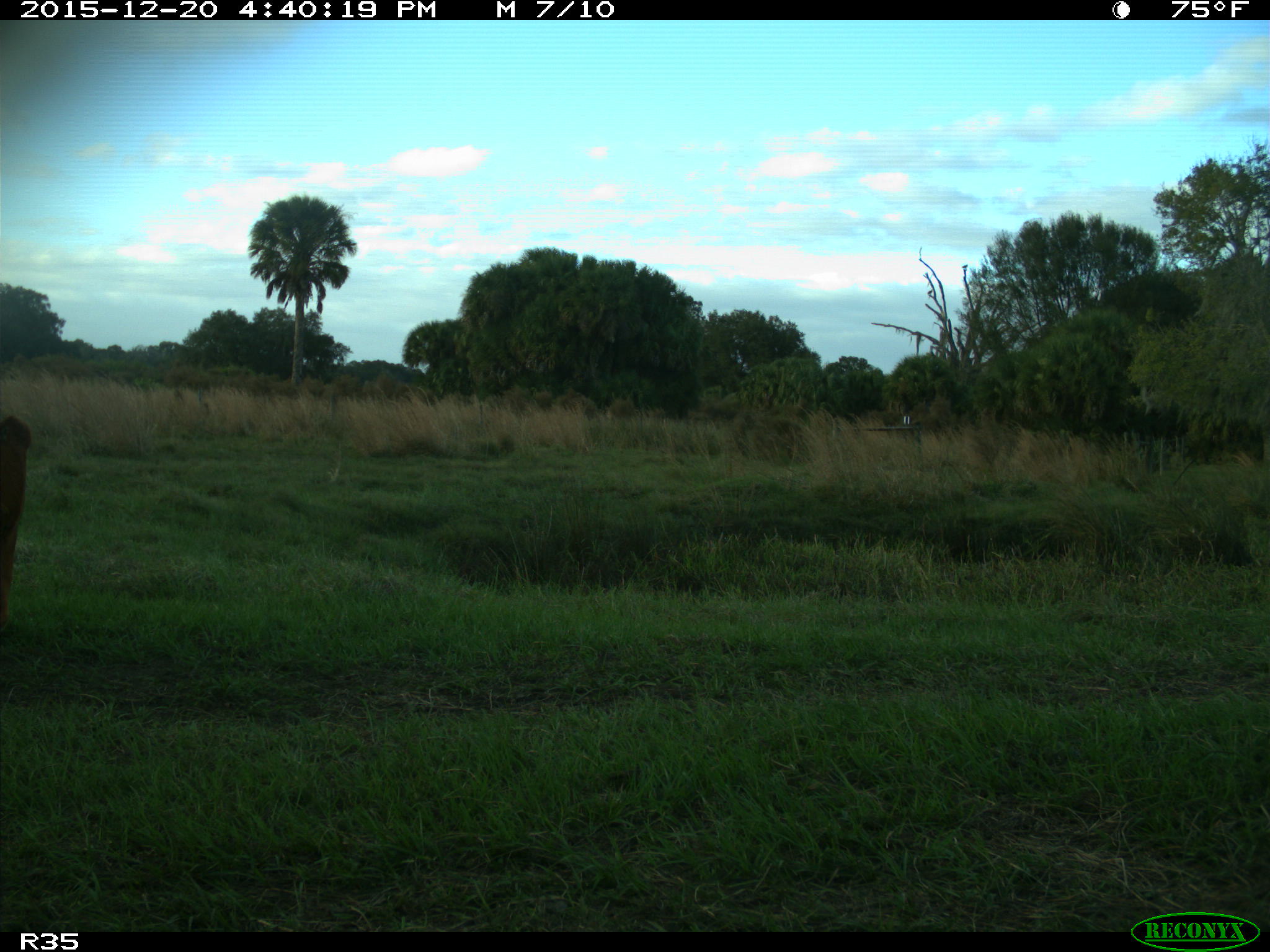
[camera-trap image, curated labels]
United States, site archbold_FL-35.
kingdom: Animalia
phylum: Chordata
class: Mammalia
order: Artiodactyla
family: Bovidae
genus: Bos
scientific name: Bos taurus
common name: domestic cow